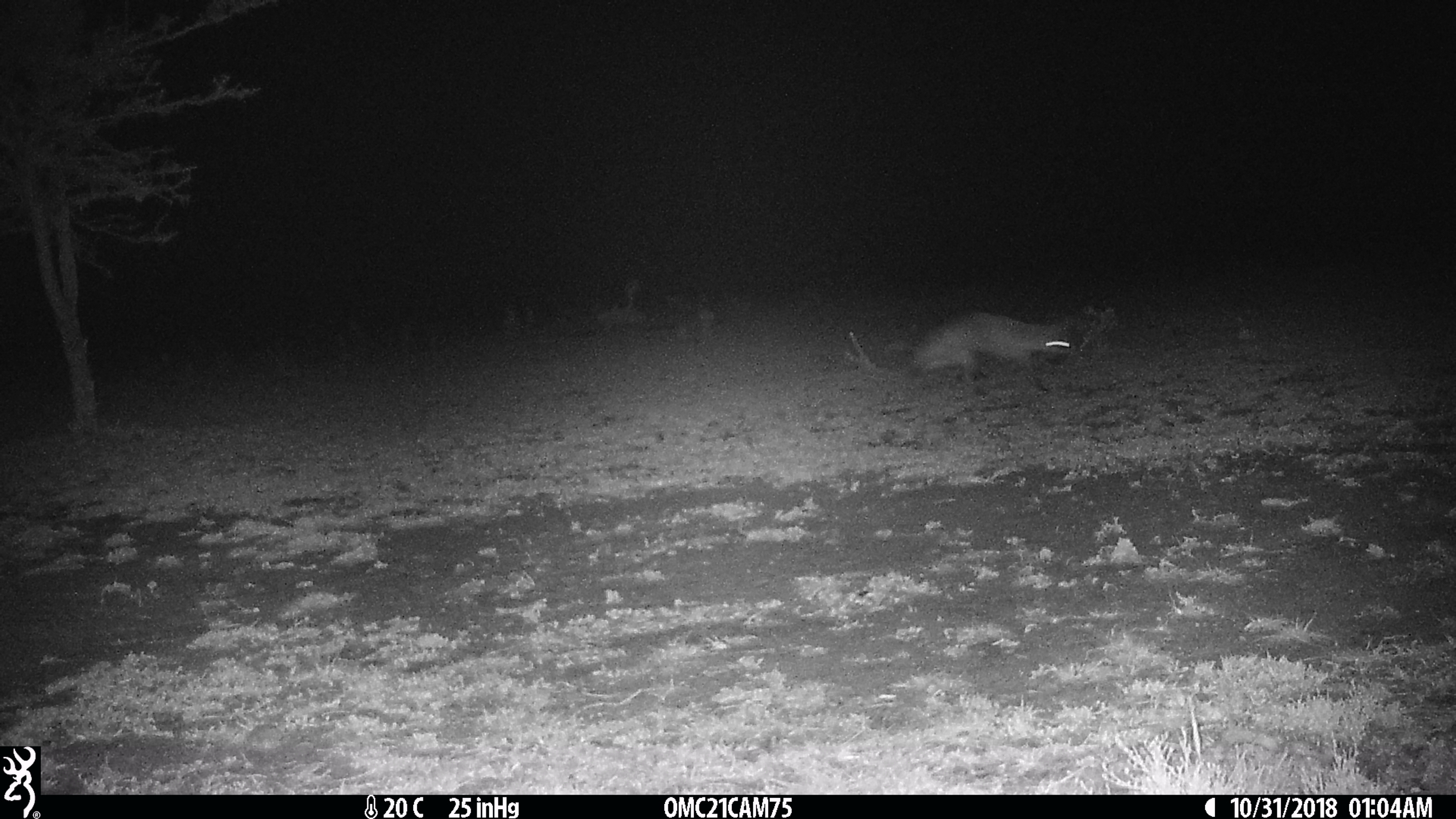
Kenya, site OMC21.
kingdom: Animalia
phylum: Chordata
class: Mammalia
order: Carnivora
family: Canidae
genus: Otocyon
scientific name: Otocyon megalotis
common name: bat-eared fox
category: bateared fox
Bateared fox (bat-eared fox) (Otocyon megalotis).